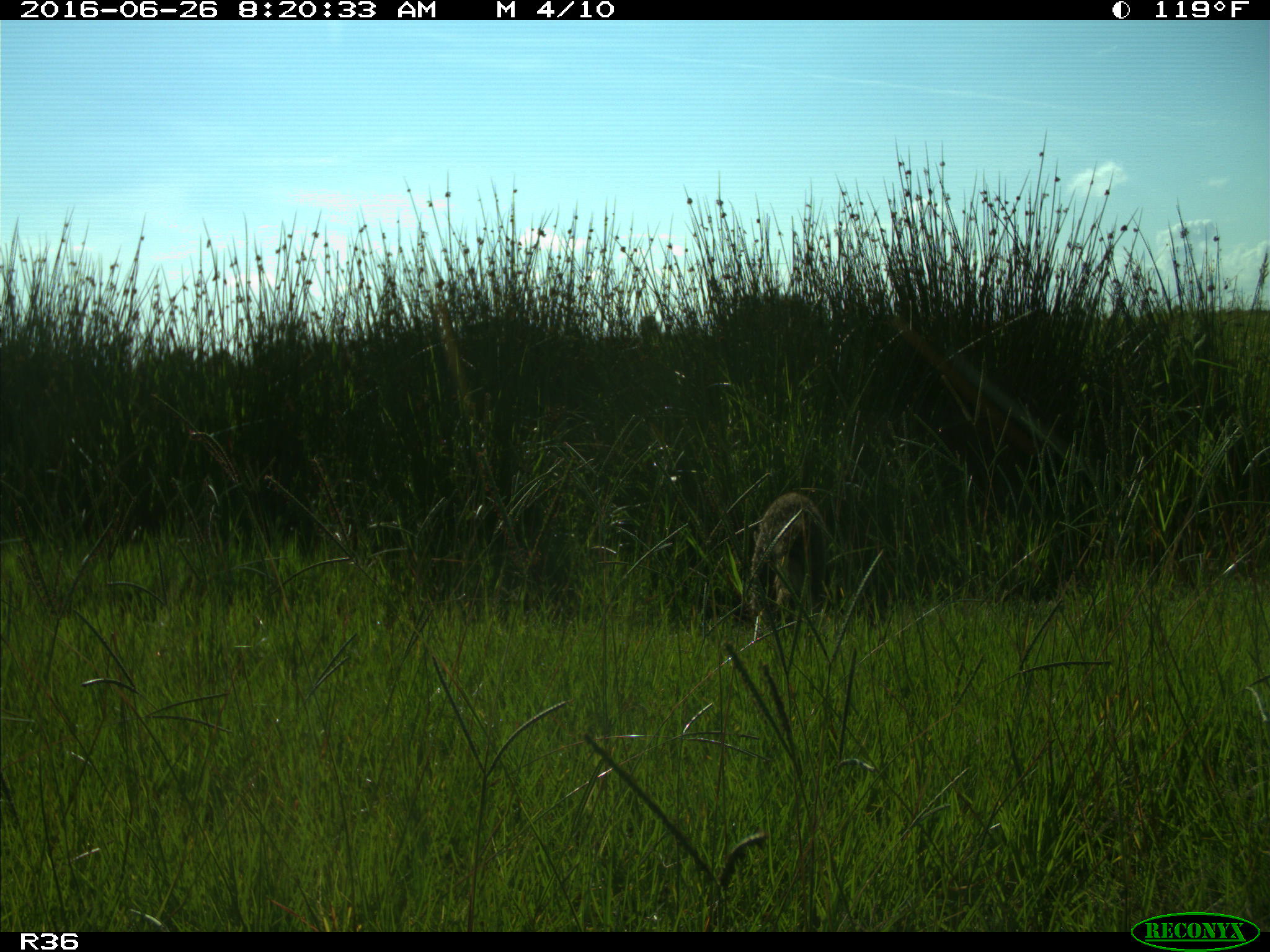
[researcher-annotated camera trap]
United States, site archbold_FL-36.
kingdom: Animalia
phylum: Chordata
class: Mammalia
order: Carnivora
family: Procyonidae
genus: Procyon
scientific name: Procyon lotor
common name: common raccoon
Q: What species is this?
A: Procyon lotor (common raccoon).